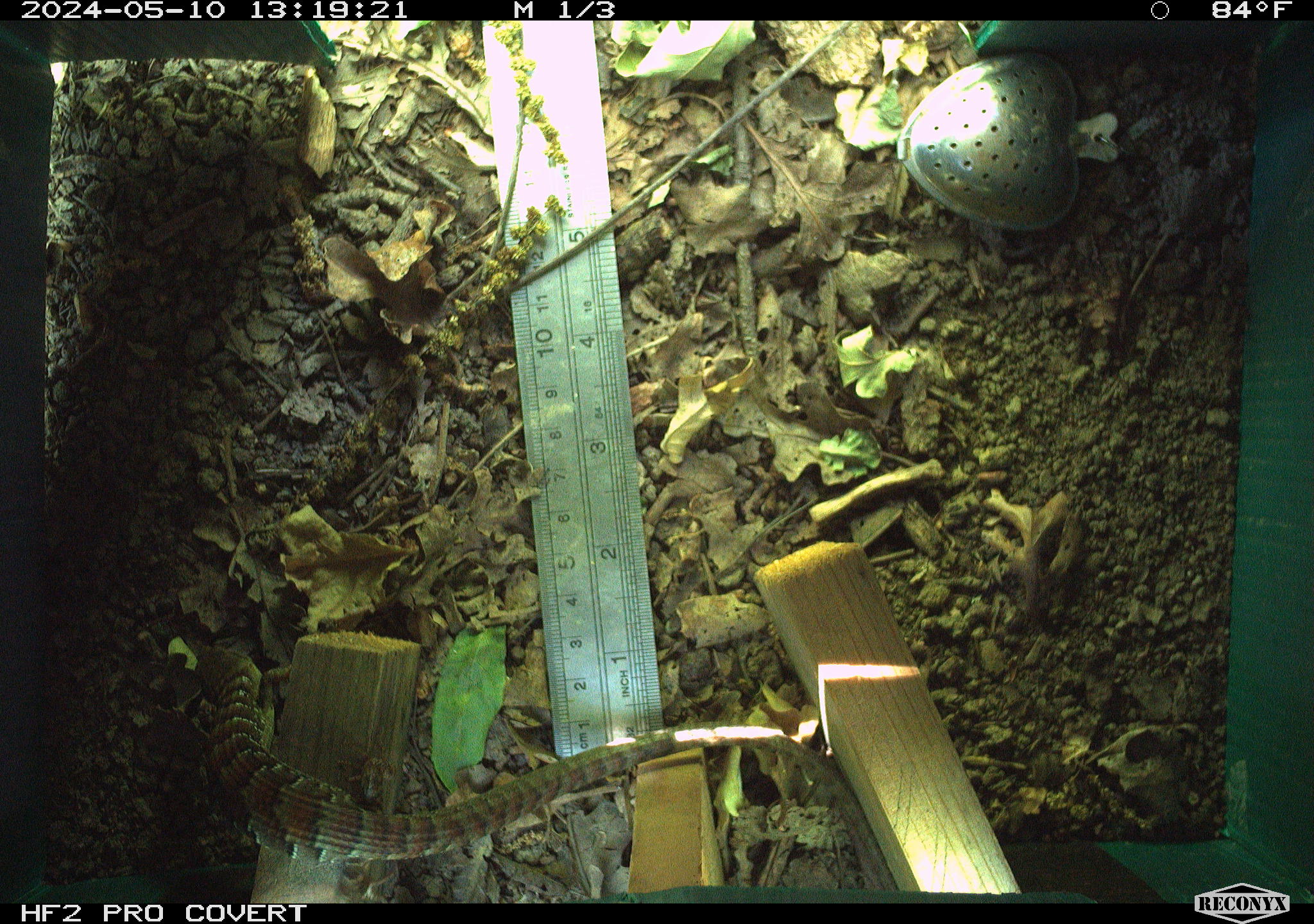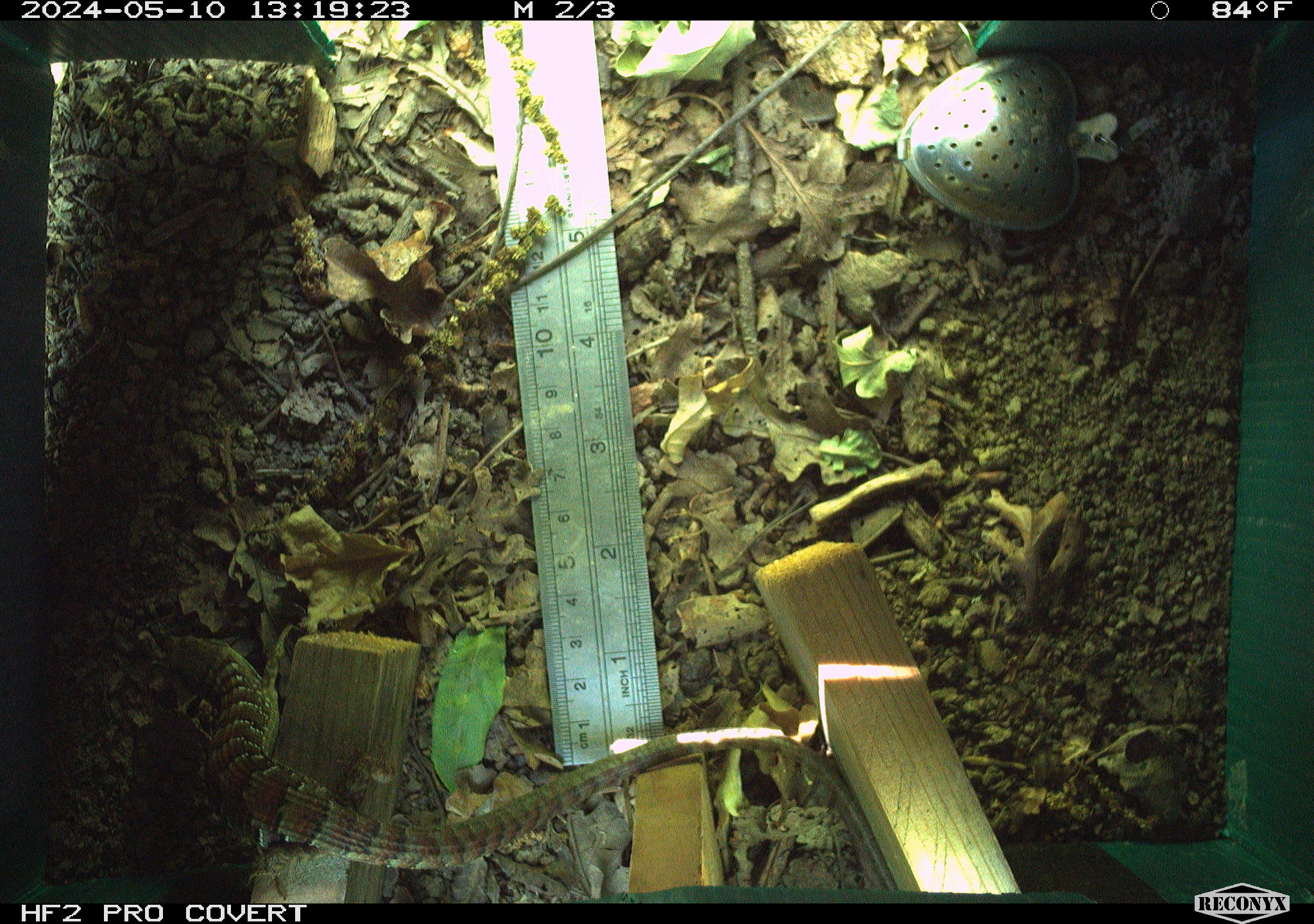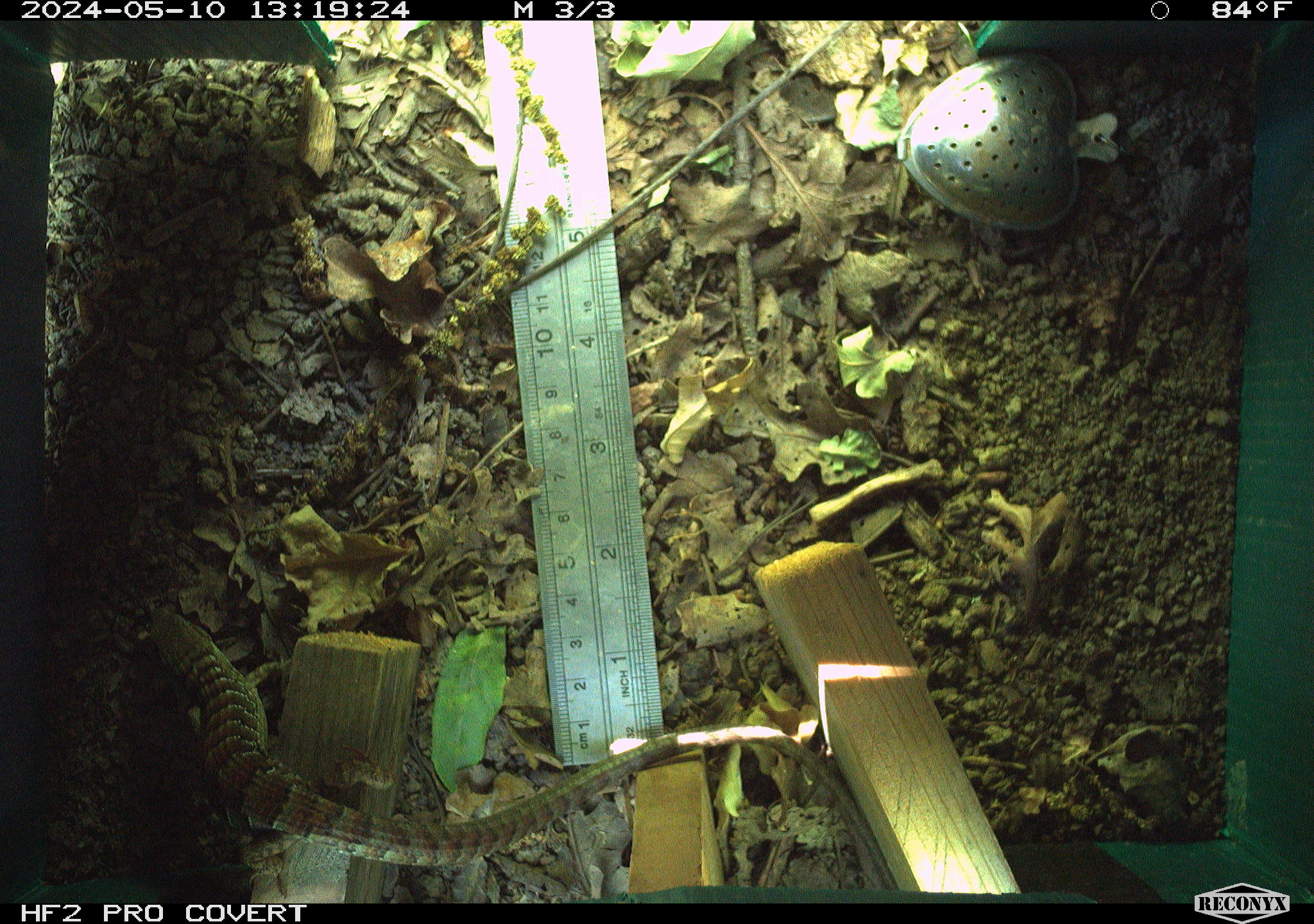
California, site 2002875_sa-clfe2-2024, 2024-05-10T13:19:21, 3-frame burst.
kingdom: Animalia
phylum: Chordata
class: Reptilia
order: Squamata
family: Anguidae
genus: Elgaria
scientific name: Elgaria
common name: alligator lizards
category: elgaria species